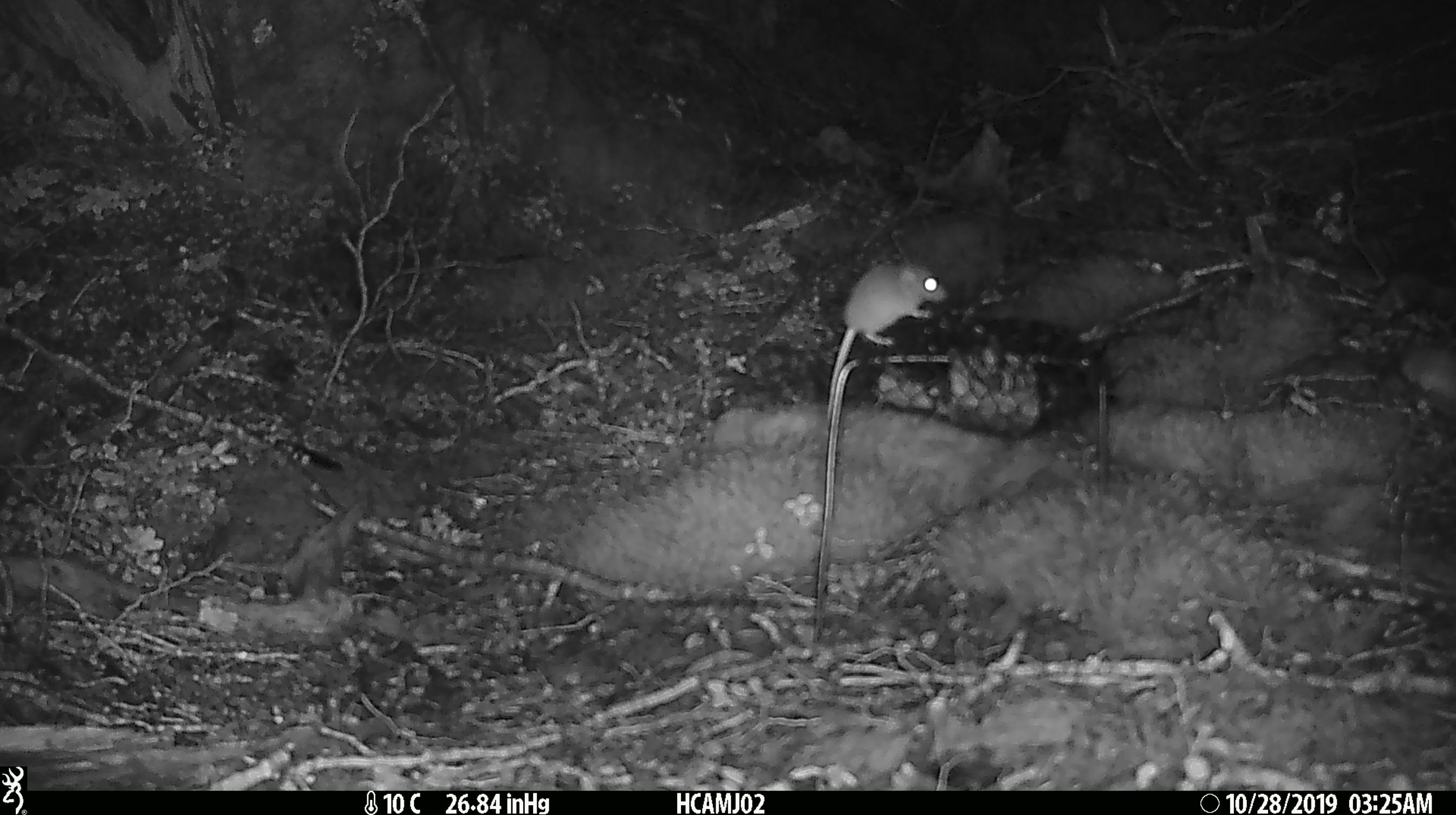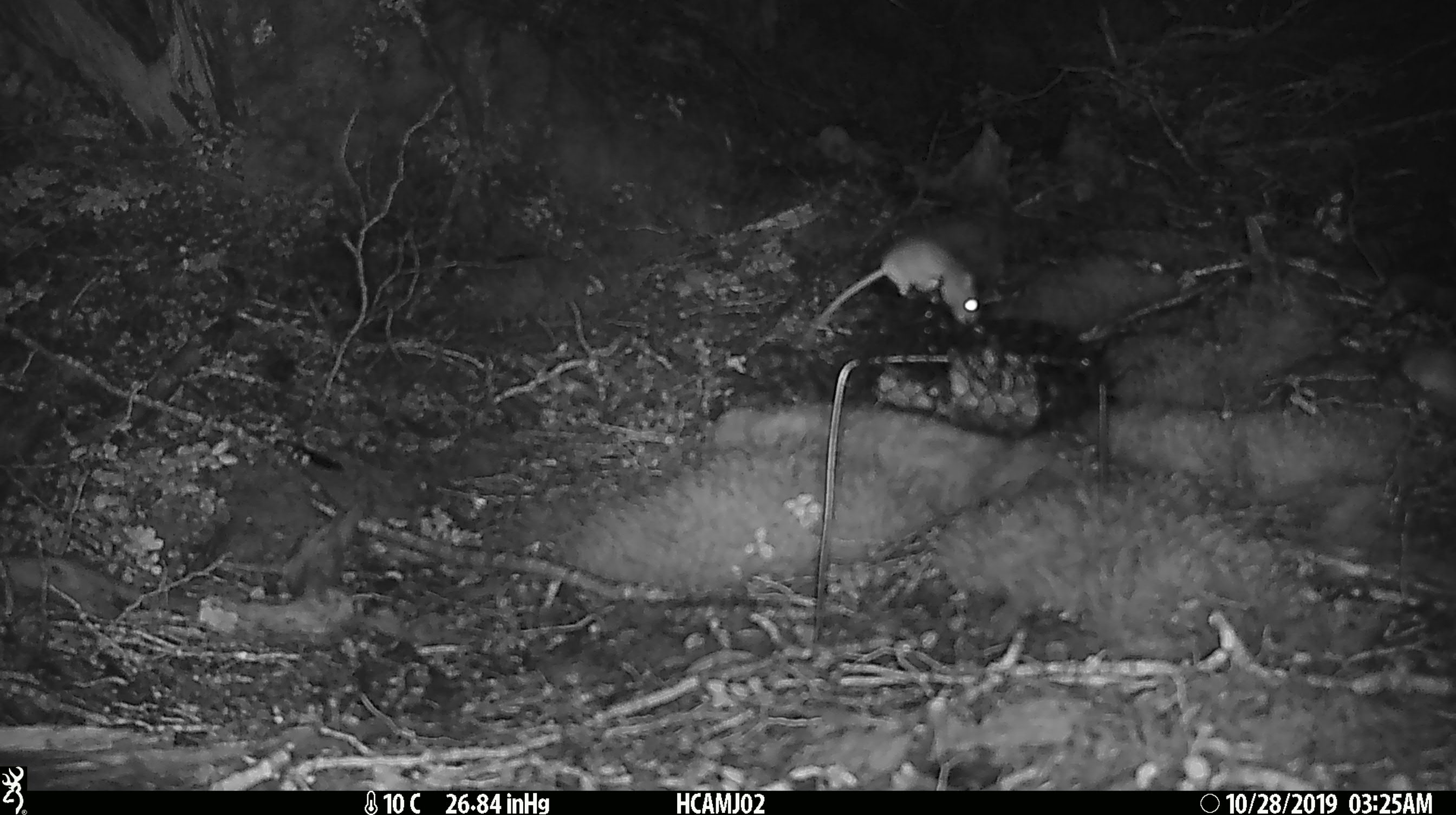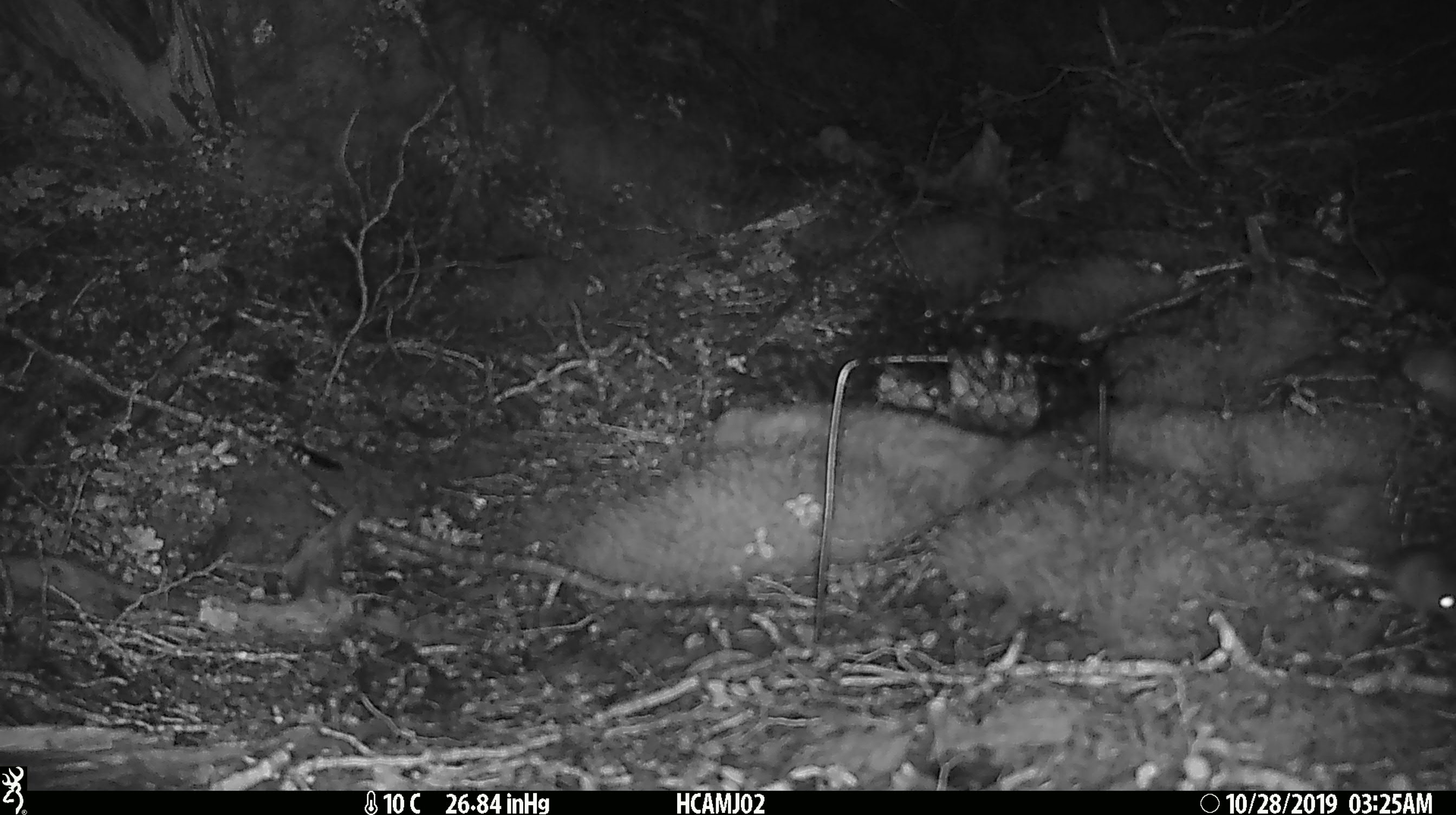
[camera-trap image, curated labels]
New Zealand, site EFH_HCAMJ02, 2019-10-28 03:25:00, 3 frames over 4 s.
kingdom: Animalia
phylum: Chordata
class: Mammalia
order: Rodentia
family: Muridae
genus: Mus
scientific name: Mus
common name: mouse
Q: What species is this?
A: Mouse (Mus).